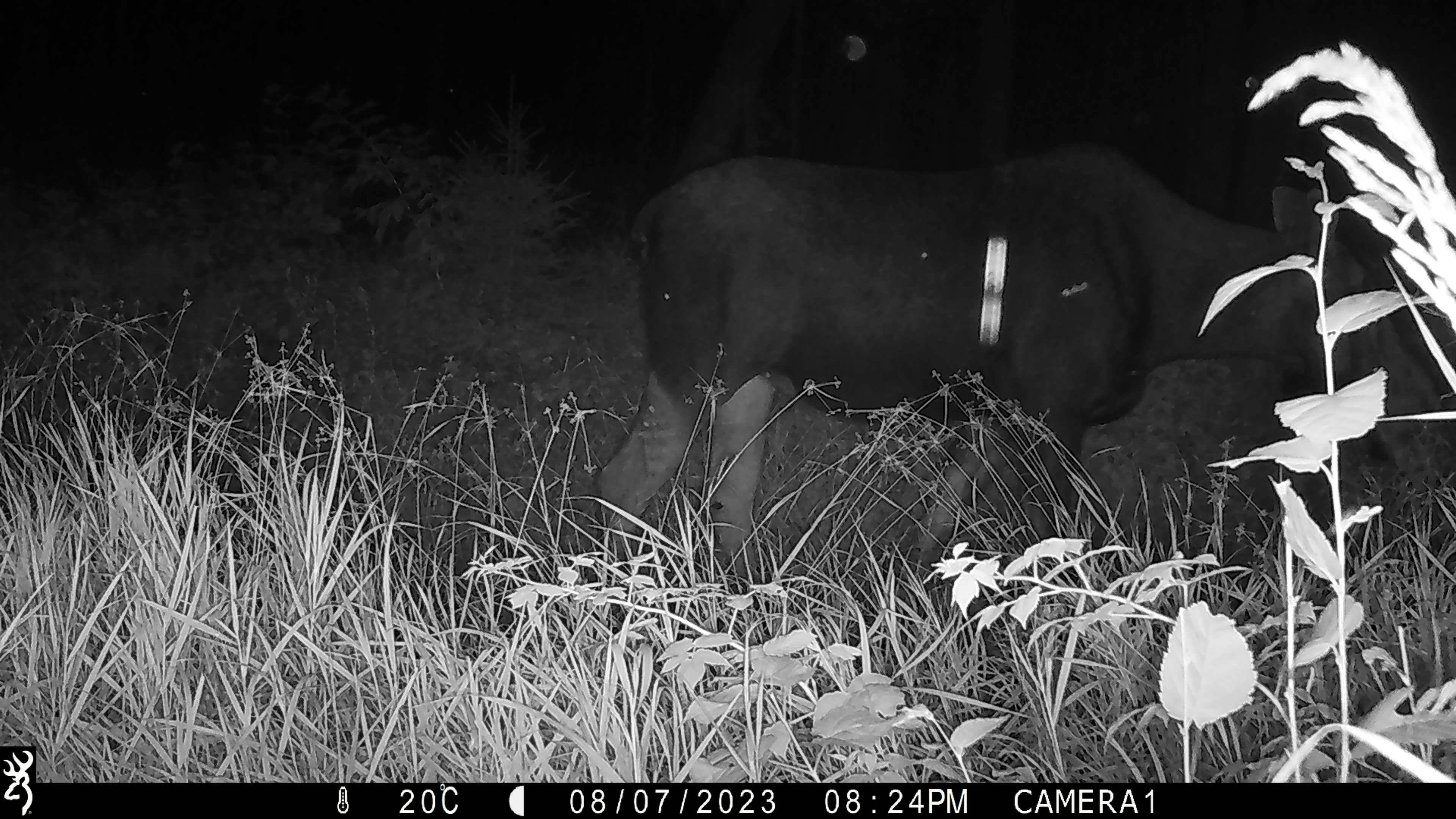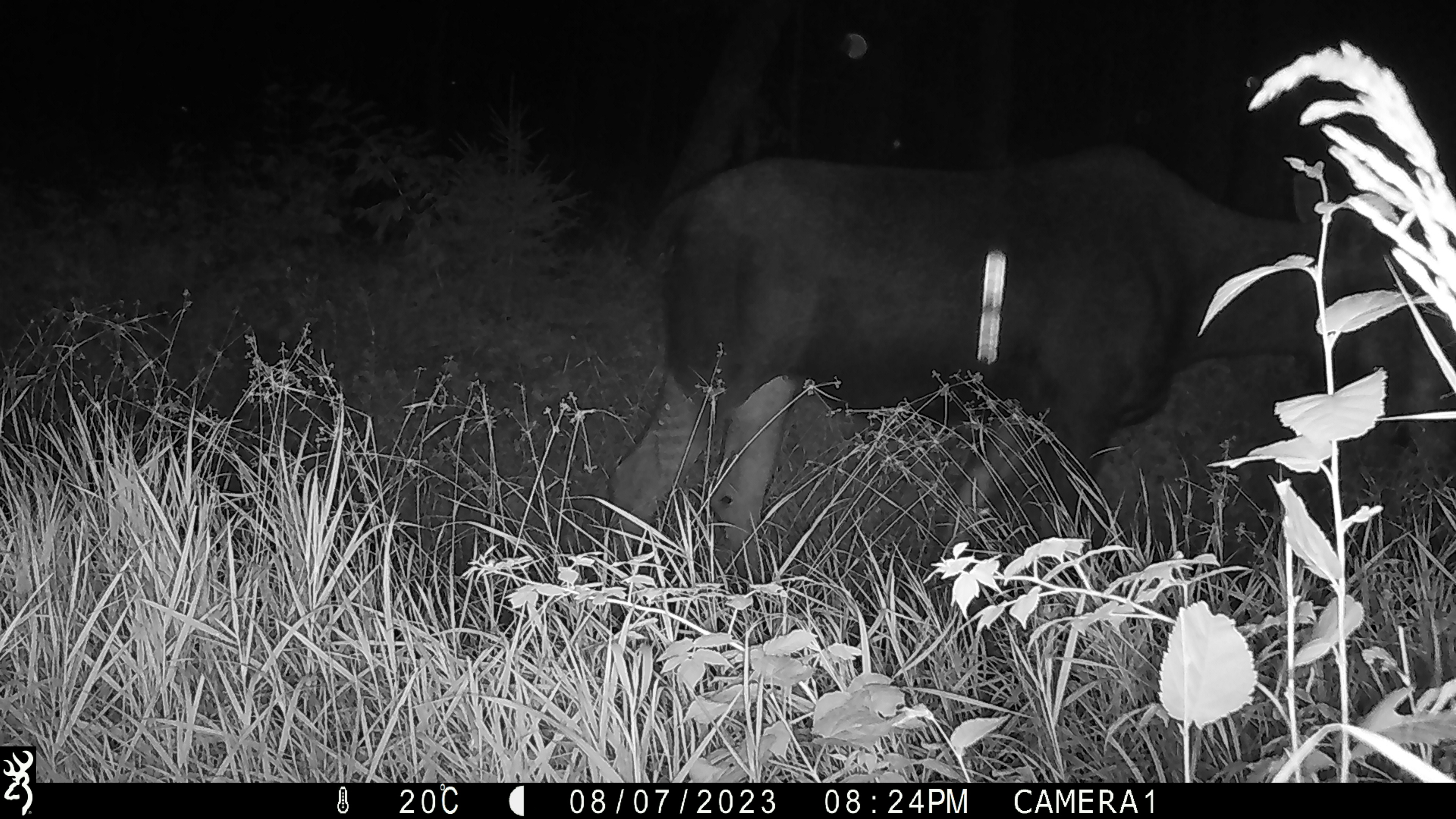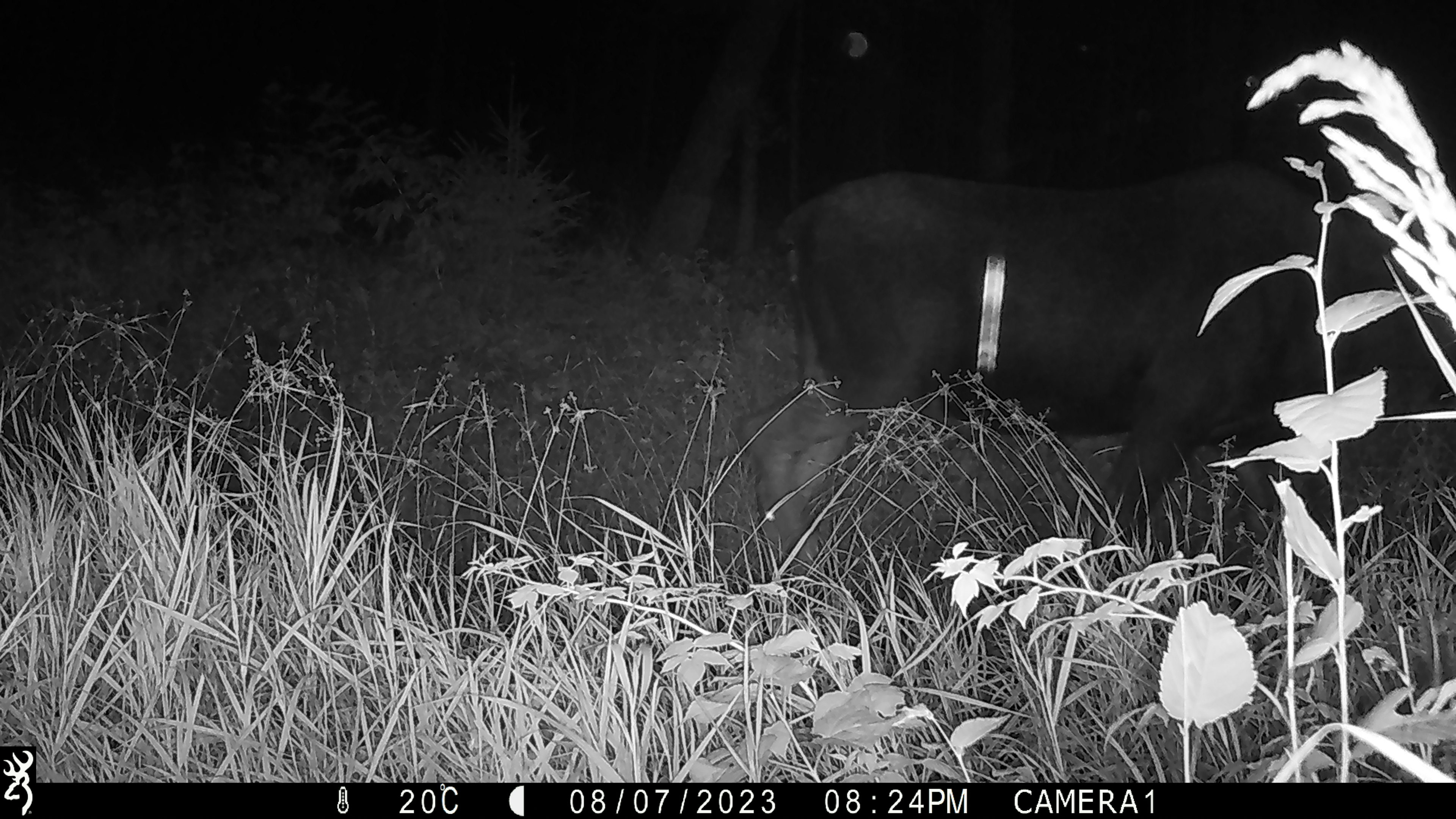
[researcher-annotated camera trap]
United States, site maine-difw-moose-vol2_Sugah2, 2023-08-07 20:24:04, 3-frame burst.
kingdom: Animalia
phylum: Chordata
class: Mammalia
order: Artiodactyla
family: Cervidae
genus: Alces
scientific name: Alces alces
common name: moose